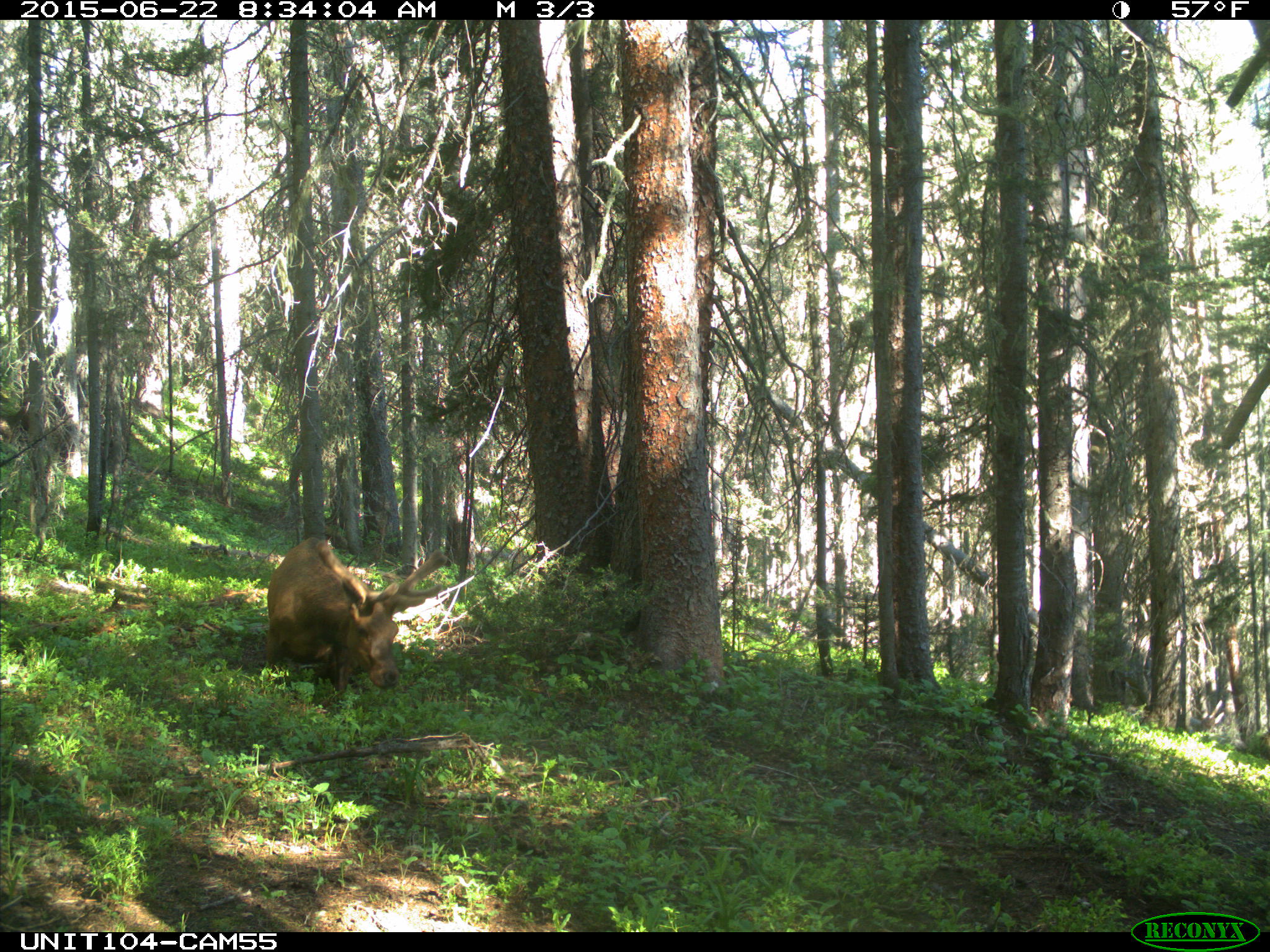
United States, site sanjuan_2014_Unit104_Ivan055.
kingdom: Animalia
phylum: Chordata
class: Mammalia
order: Artiodactyla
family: Cervidae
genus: Cervus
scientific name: Cervus elaphus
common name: red deer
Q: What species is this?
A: Cervus elaphus (red deer).